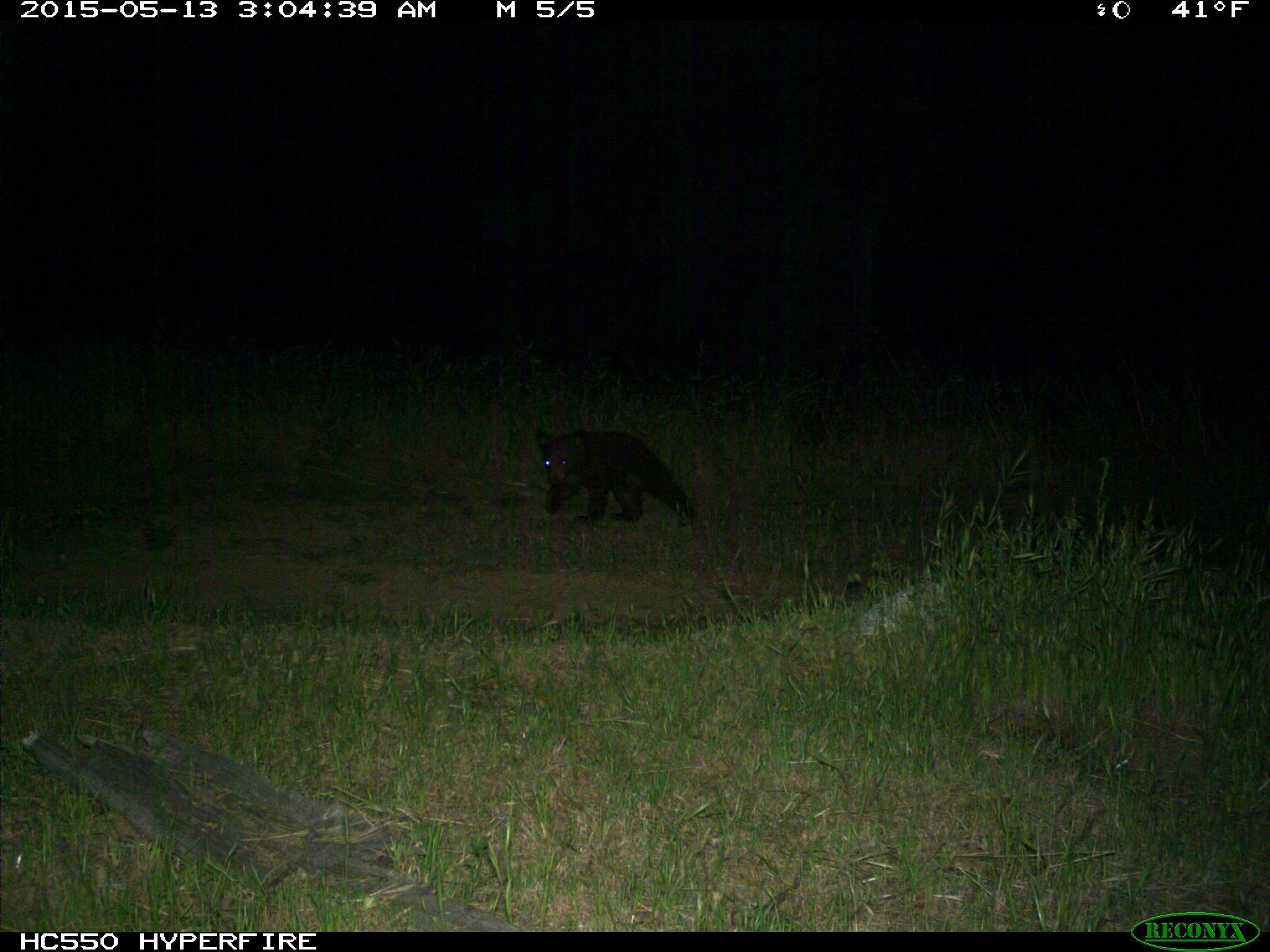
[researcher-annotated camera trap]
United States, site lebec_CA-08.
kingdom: Animalia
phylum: Chordata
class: Mammalia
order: Carnivora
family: Ursidae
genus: Ursus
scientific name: Ursus americanus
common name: american black bear